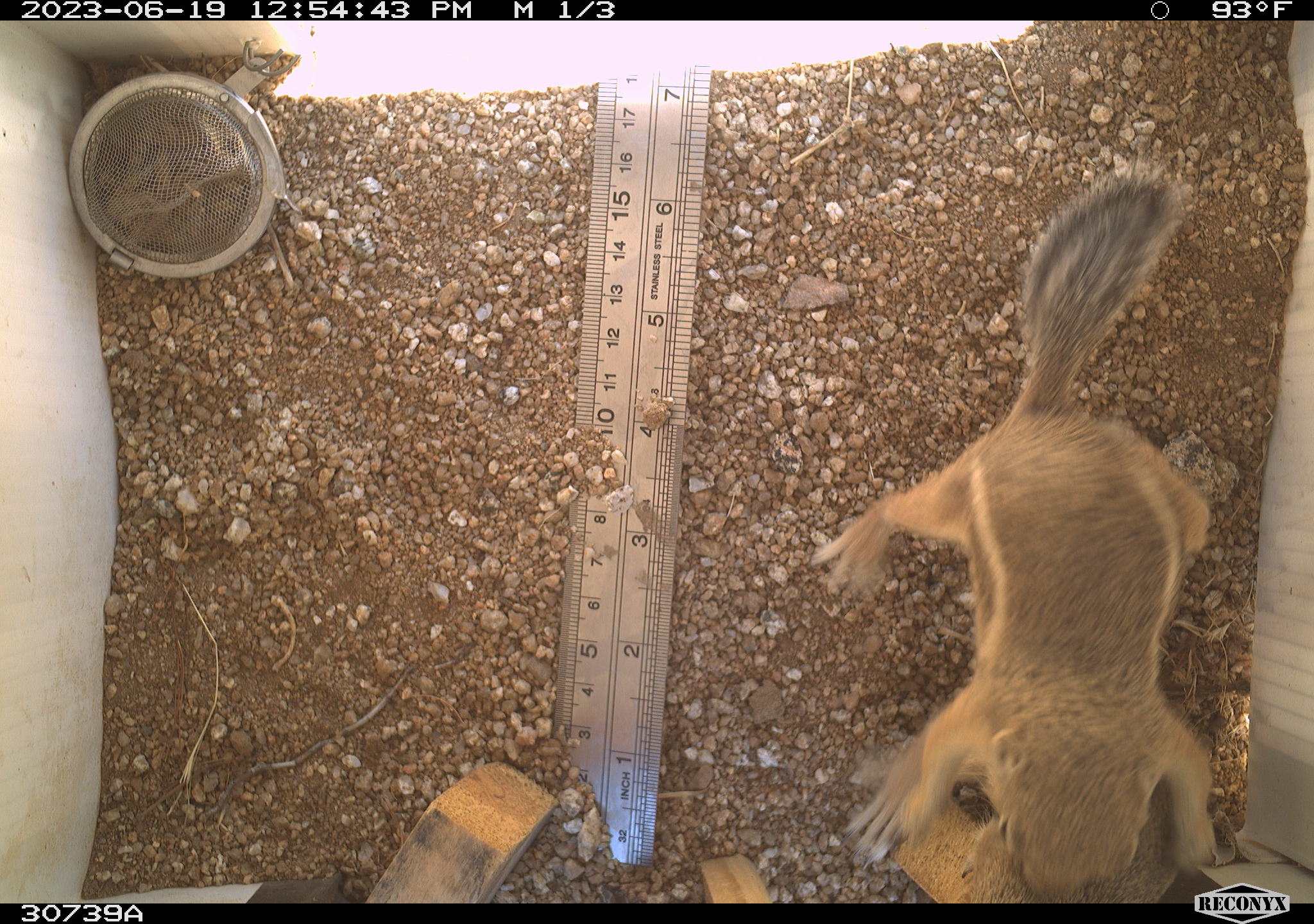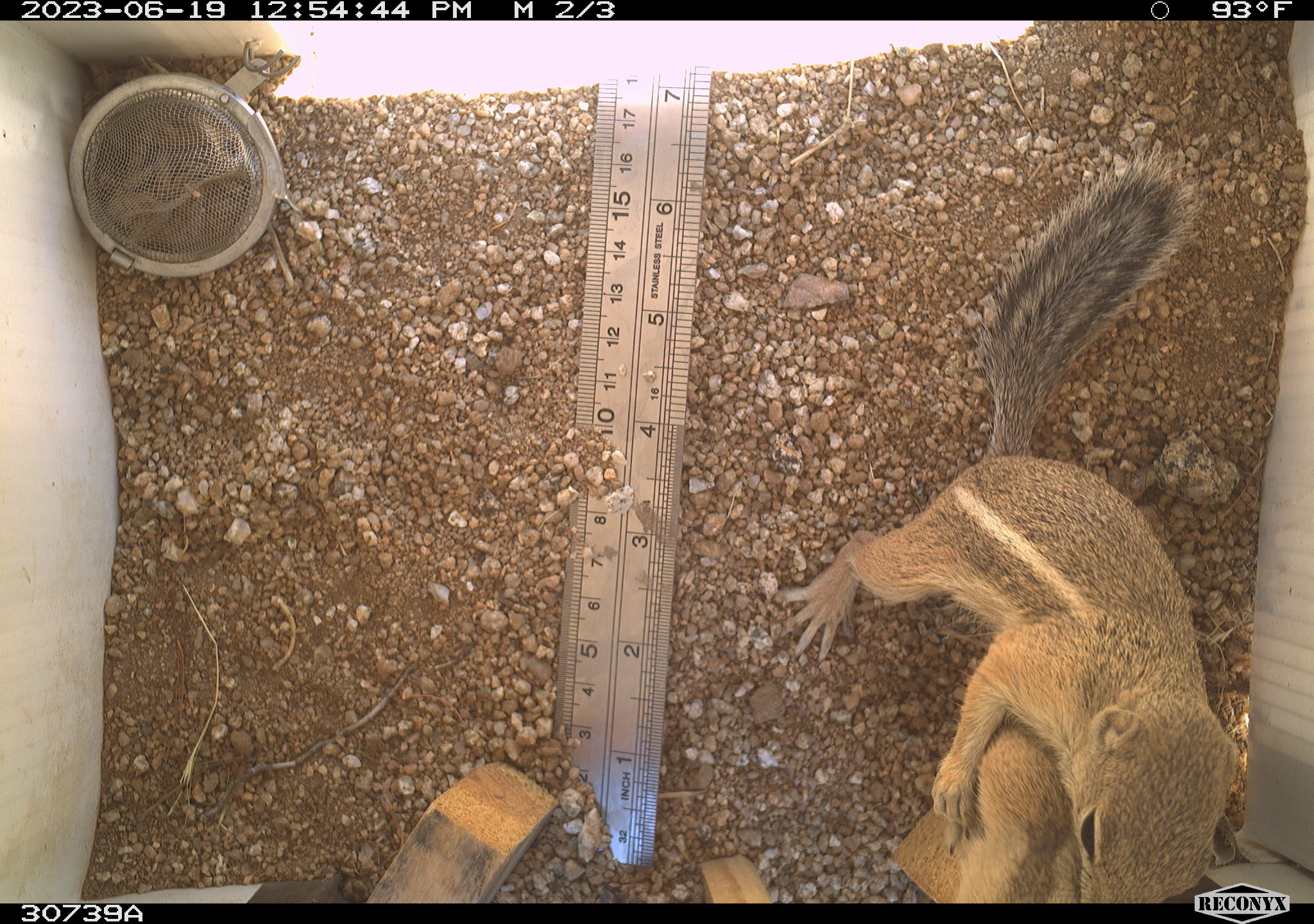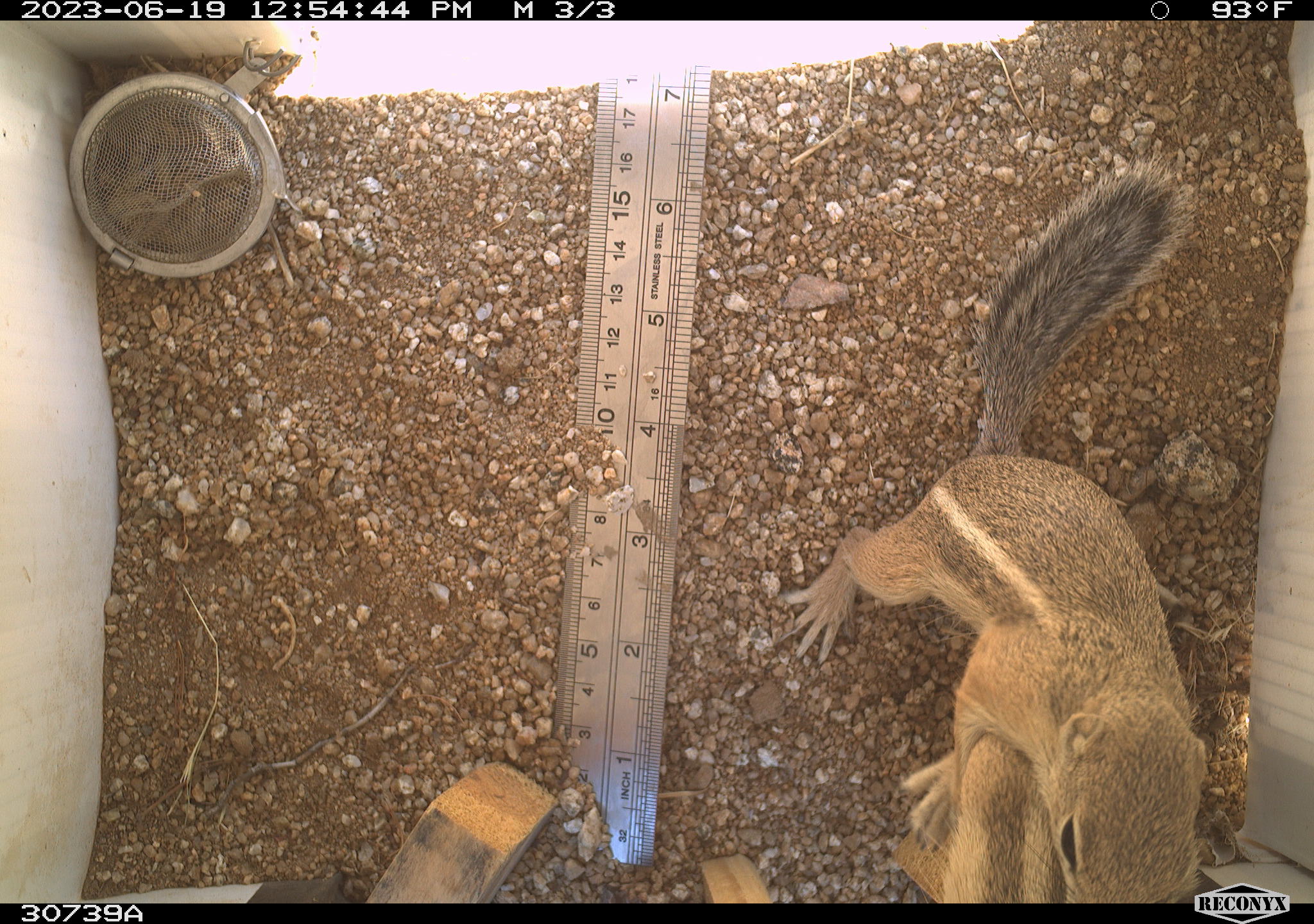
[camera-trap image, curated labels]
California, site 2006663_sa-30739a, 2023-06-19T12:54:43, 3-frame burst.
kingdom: Animalia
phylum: Chordata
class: Mammalia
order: Rodentia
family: Sciuridae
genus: Ammospermophilus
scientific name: Ammospermophilus leucurus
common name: white-tailed antelope squirrel